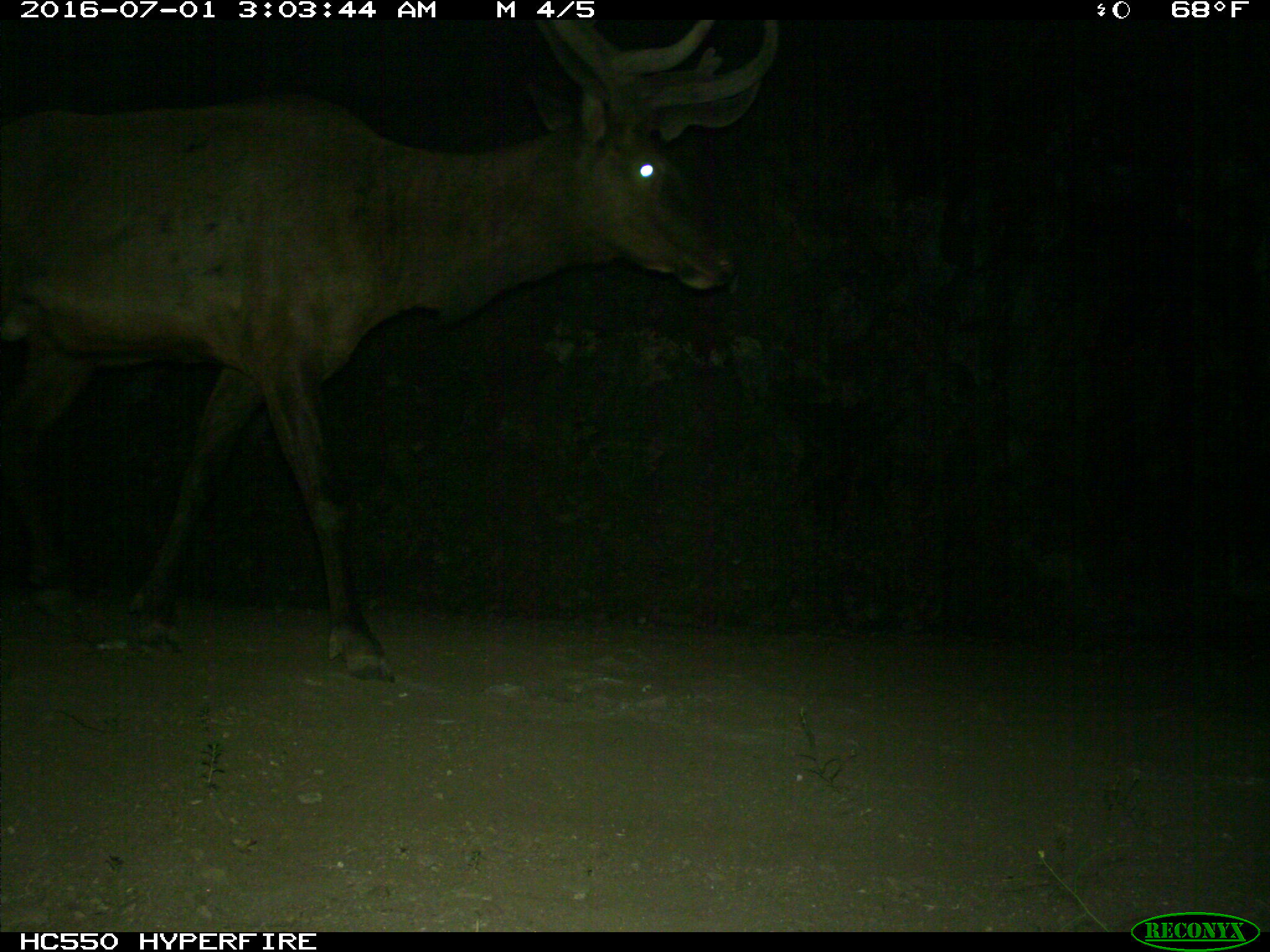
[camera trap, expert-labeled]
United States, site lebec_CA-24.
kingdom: Animalia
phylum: Chordata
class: Mammalia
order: Artiodactyla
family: Cervidae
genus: Cervus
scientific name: Cervus canadensis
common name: elk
Cervus canadensis (elk).